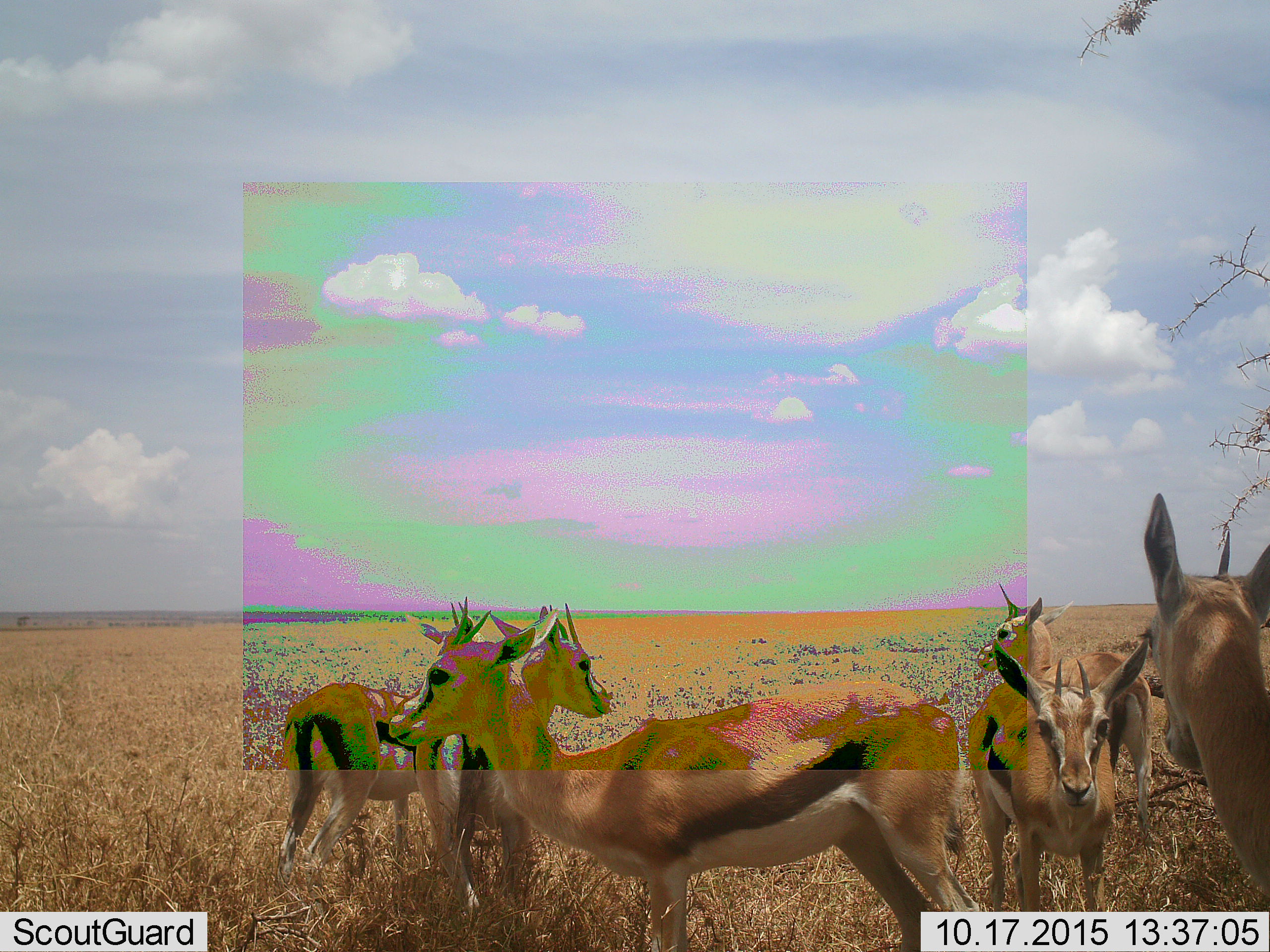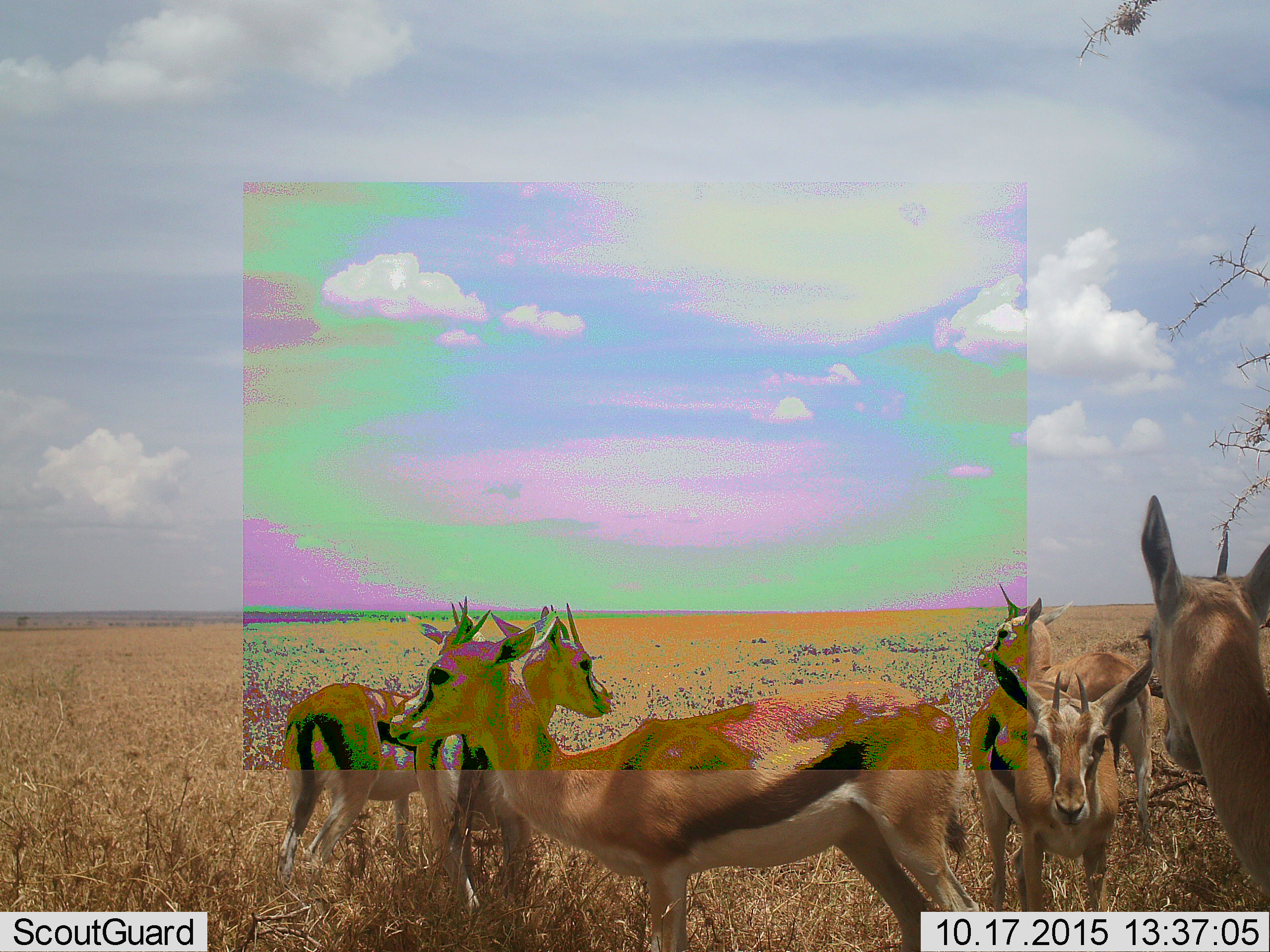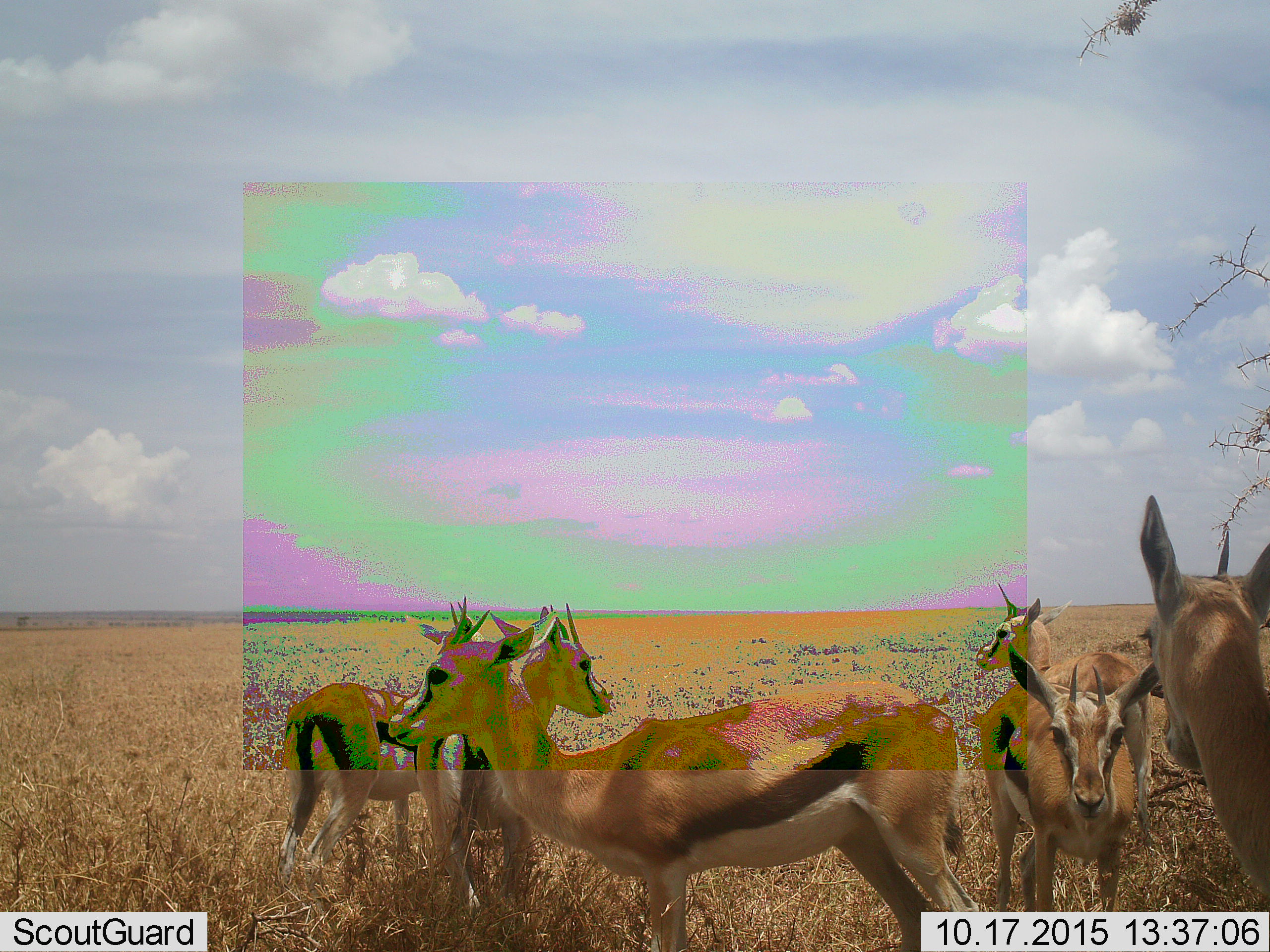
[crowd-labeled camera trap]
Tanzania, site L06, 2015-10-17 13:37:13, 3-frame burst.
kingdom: Animalia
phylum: Chordata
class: Mammalia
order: Artiodactyla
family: Bovidae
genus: Eudorcas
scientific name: Eudorcas thomsonii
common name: thomson's gazelle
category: gazellethomsons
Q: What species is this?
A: Gazellethomsons (thomson's gazelle) (Eudorcas thomsonii).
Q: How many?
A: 6.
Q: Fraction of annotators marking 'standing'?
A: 100%.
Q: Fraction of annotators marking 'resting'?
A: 0%.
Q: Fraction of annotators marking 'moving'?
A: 10%.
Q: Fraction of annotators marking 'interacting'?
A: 10%.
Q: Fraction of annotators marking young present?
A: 10%.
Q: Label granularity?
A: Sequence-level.